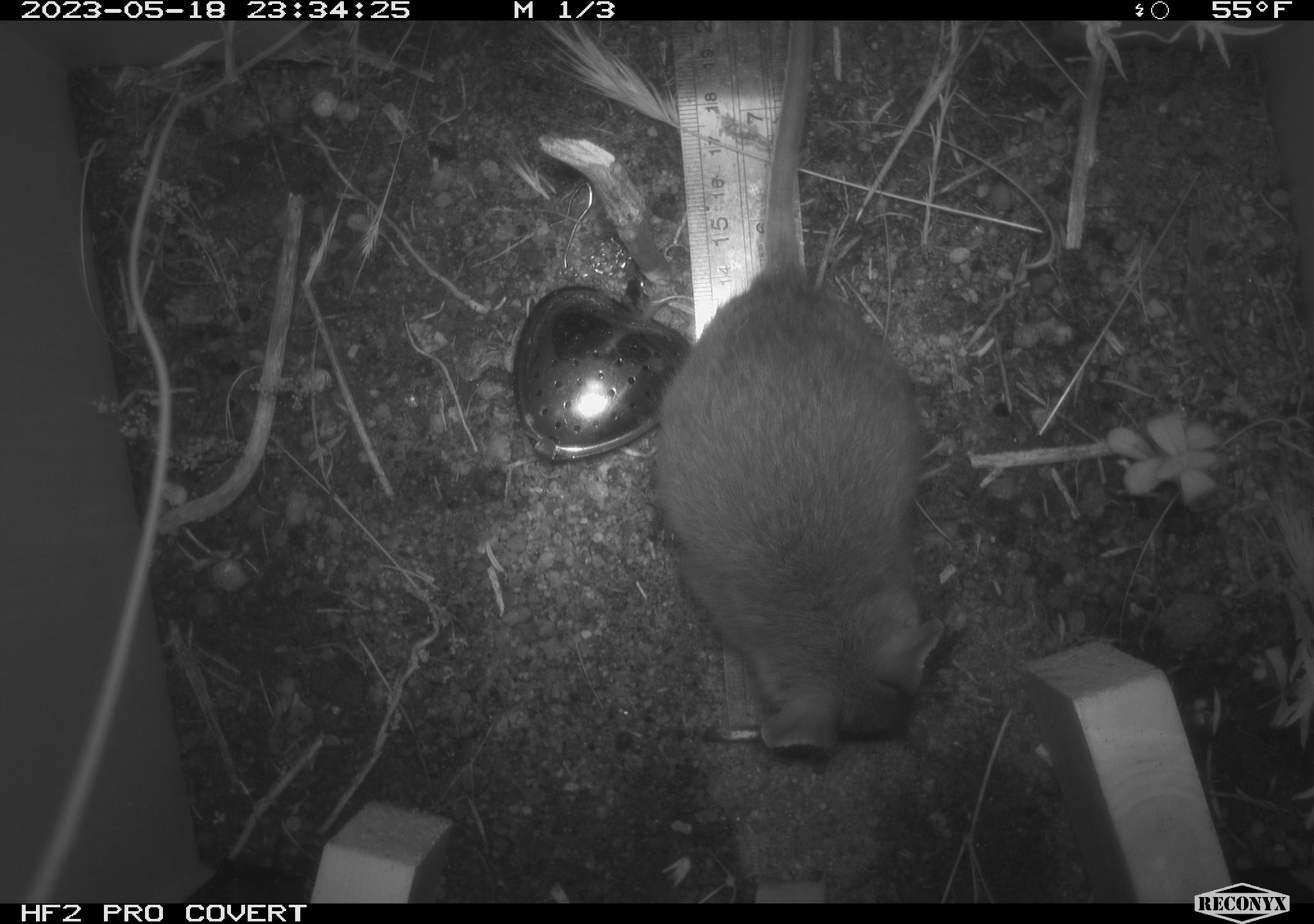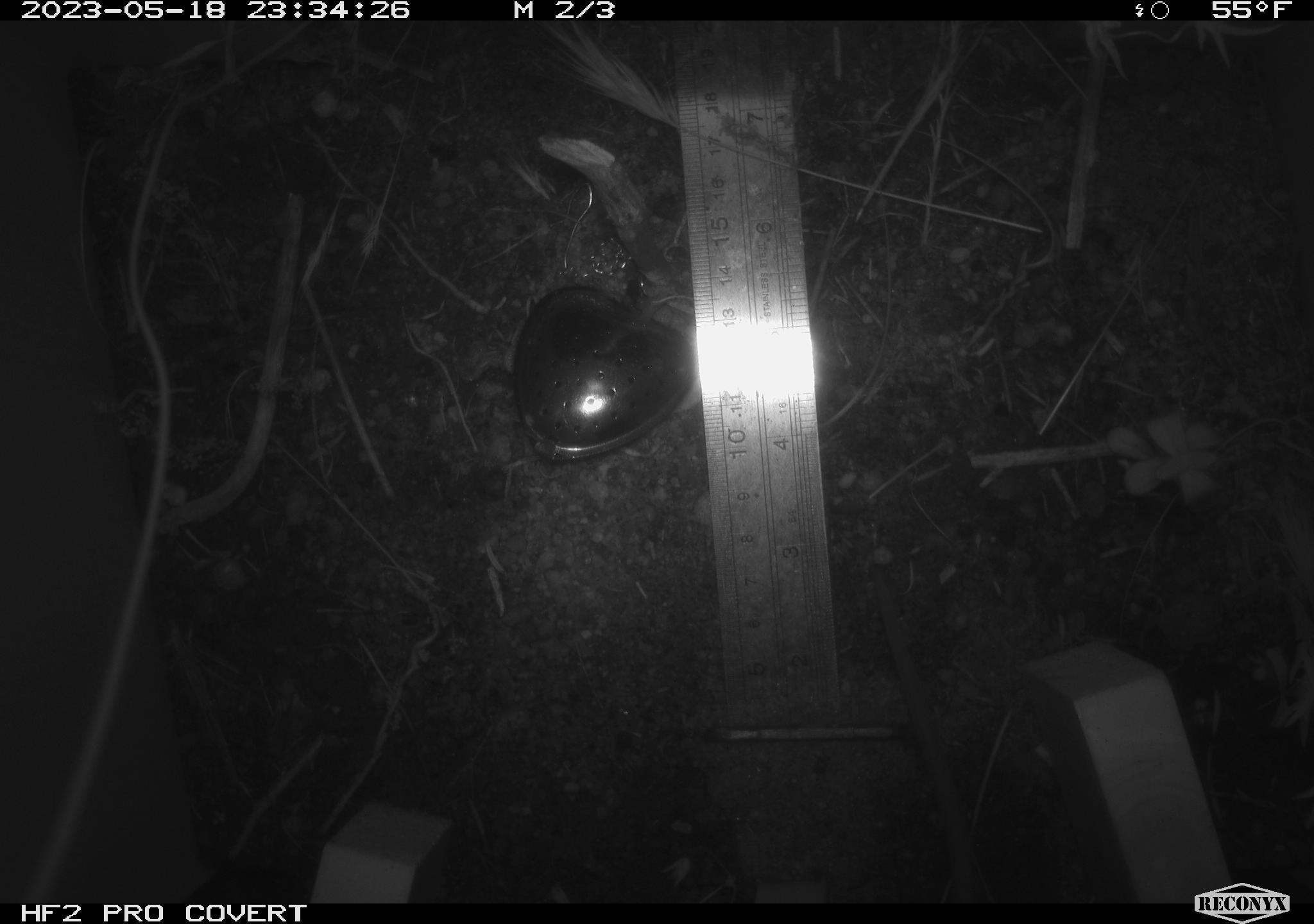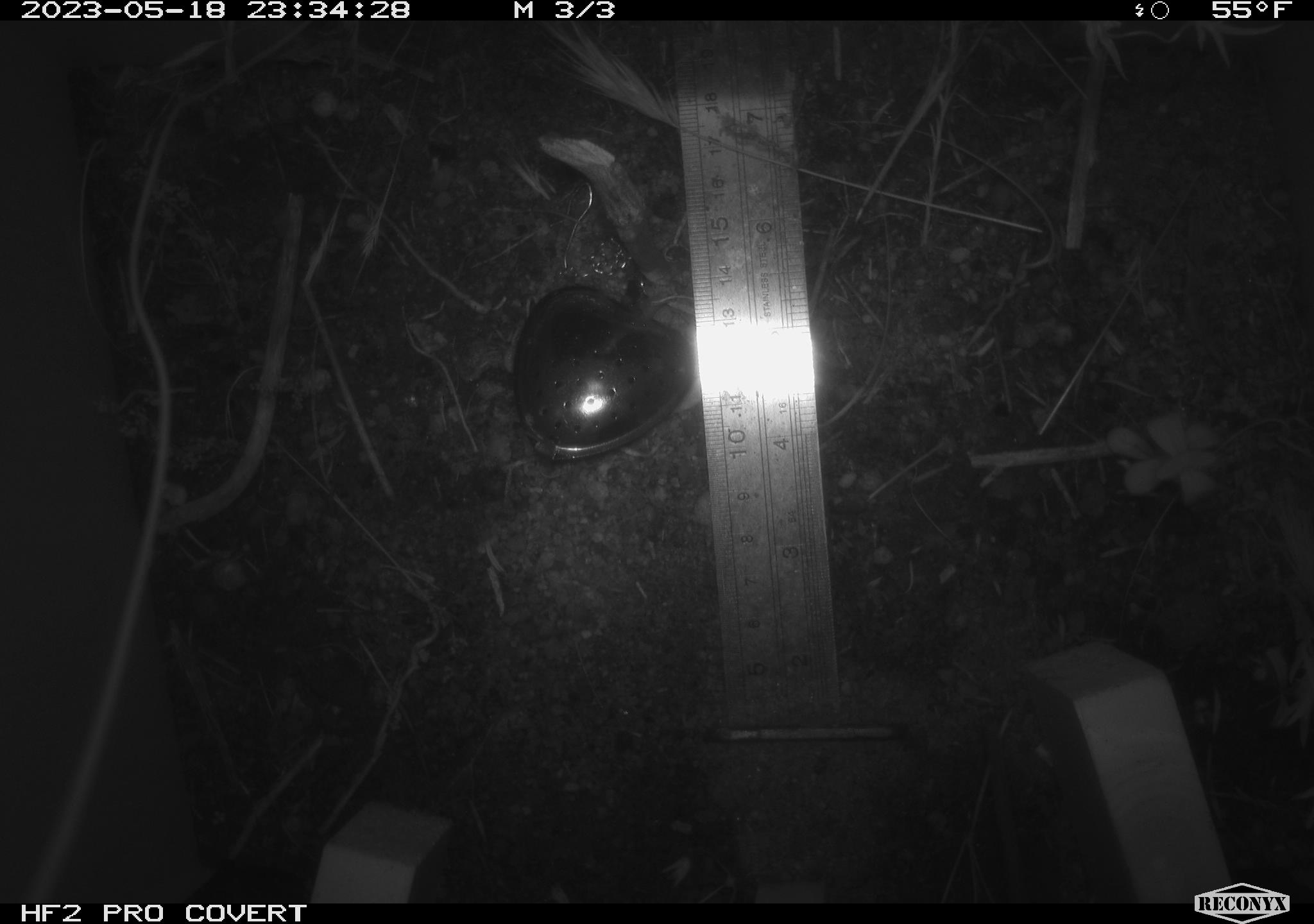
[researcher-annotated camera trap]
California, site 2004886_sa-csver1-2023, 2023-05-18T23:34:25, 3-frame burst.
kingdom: Animalia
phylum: Chordata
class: Mammalia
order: Rodentia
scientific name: Rodentia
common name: mouse species